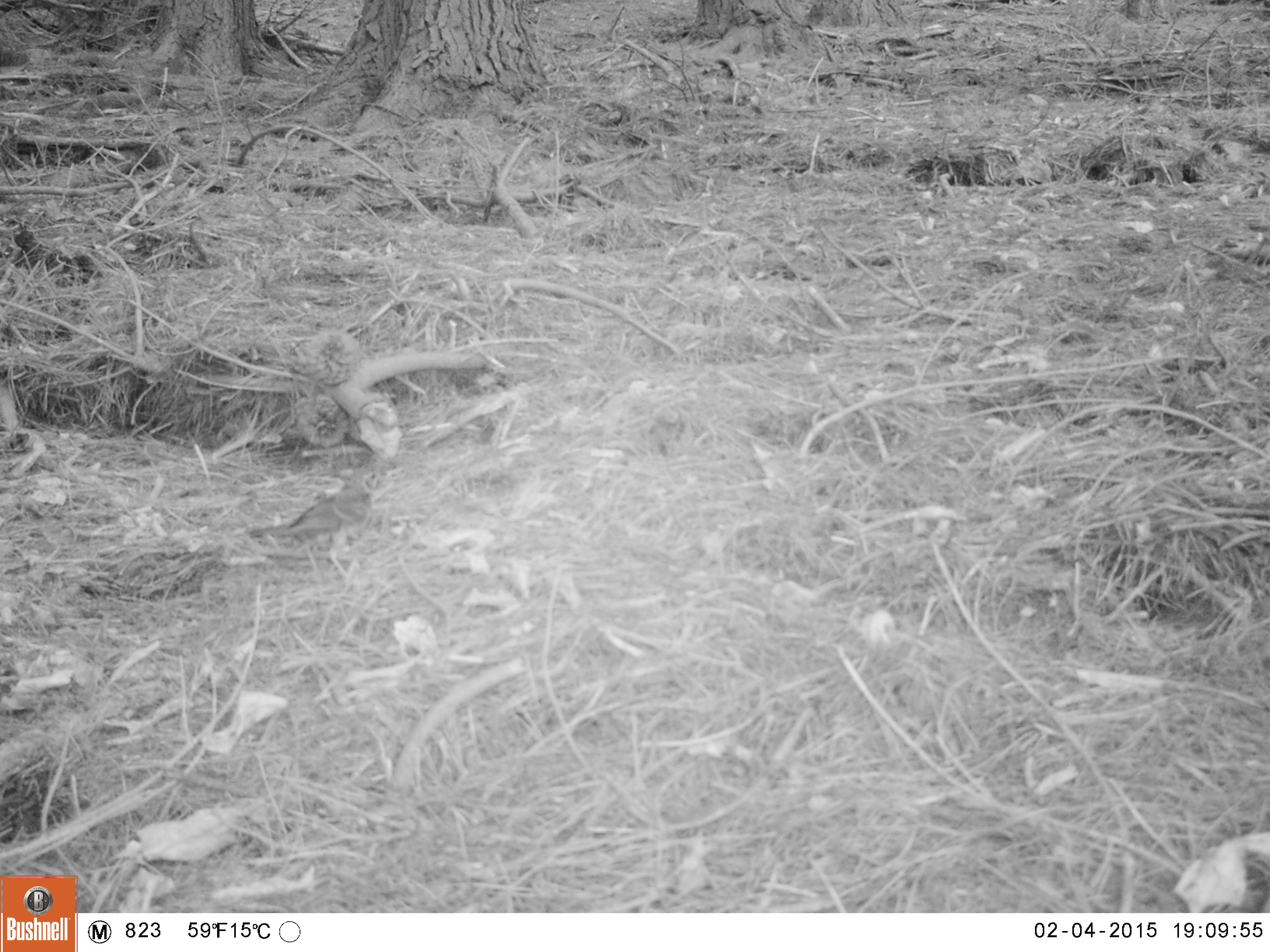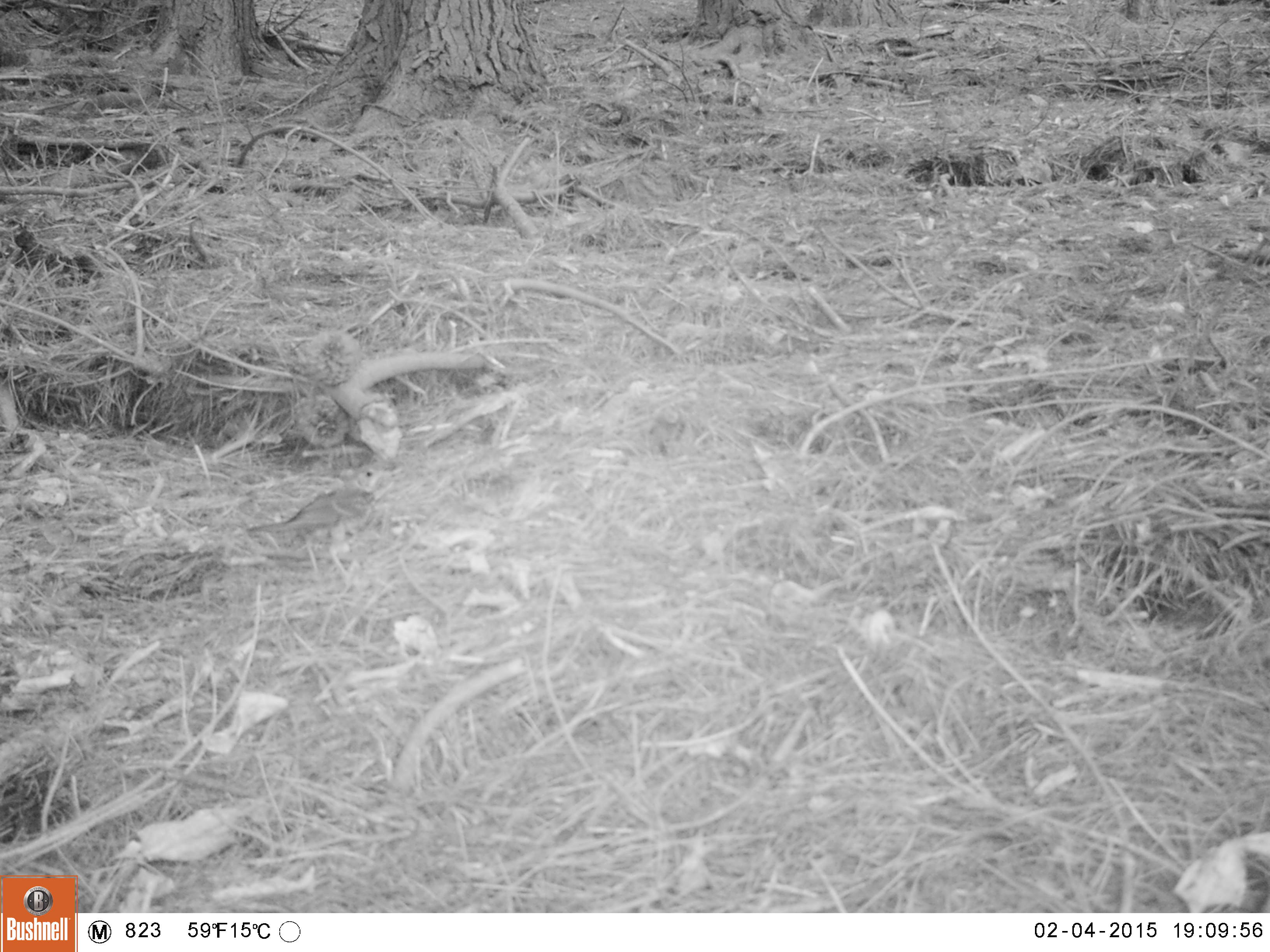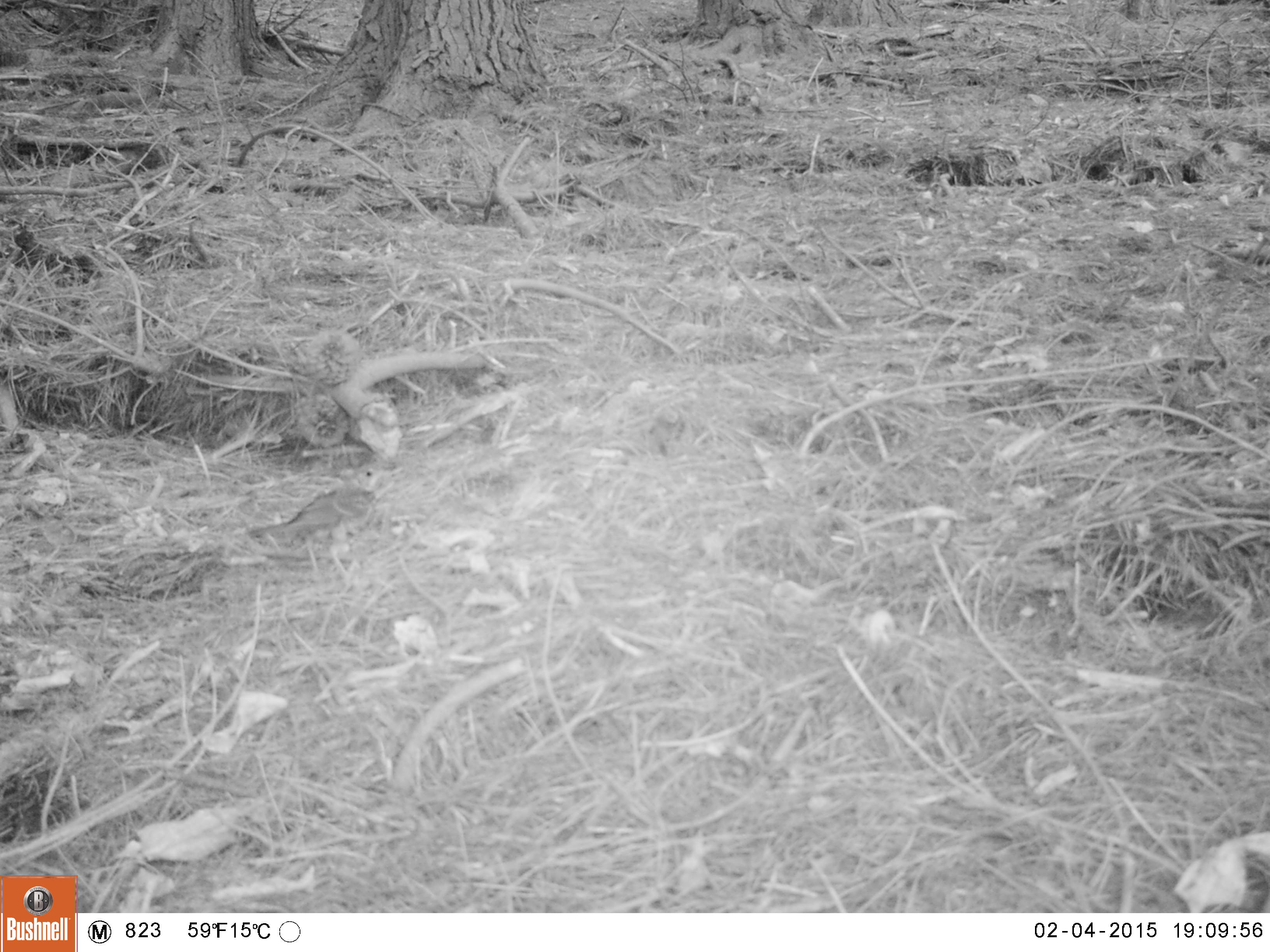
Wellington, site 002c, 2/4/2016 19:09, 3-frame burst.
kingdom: Animalia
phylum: Chordata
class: Aves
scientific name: Aves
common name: bird